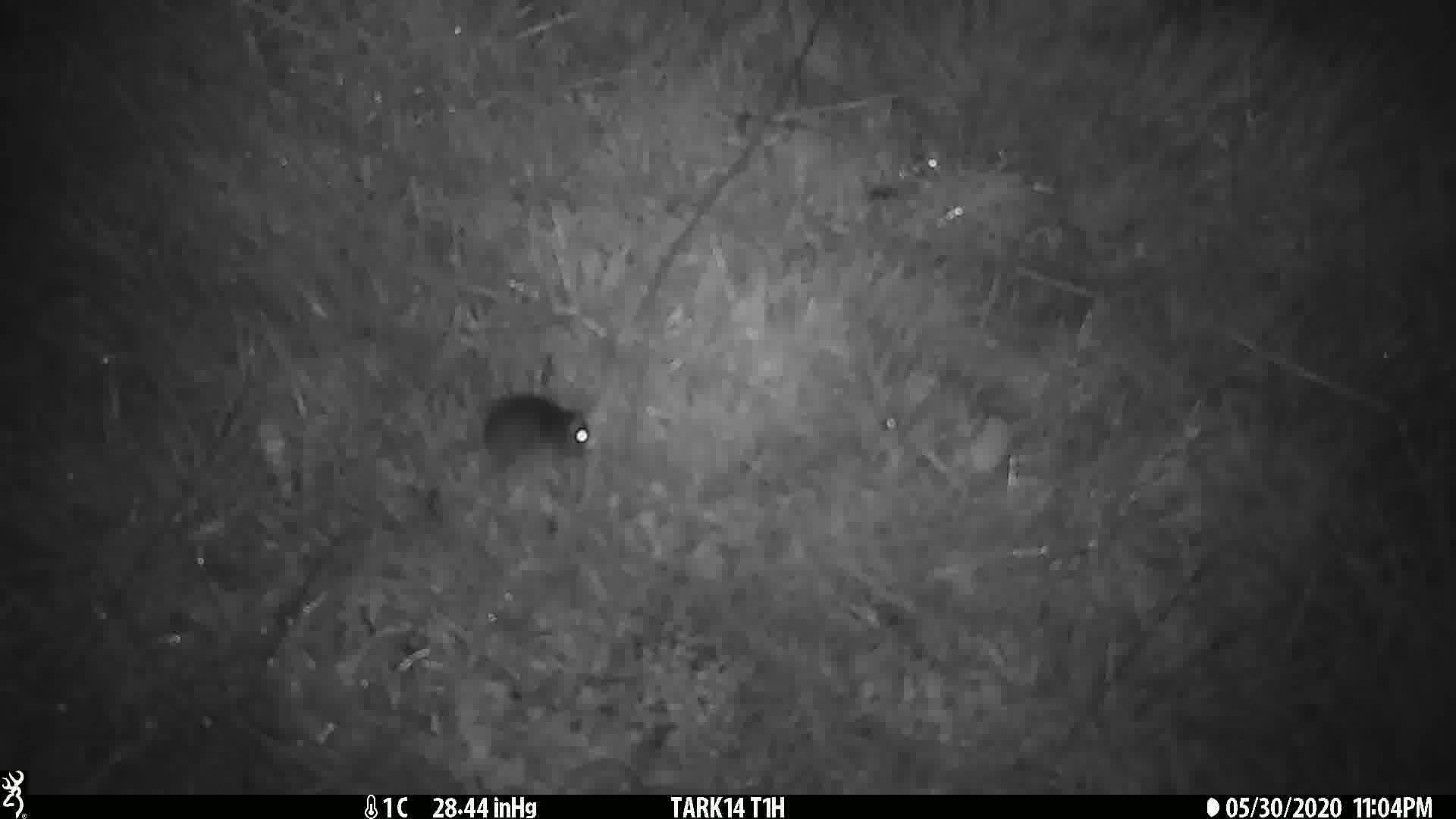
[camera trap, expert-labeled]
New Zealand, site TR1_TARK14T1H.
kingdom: Animalia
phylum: Chordata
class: Mammalia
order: Rodentia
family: Muridae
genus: Mus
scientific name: Mus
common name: mouse